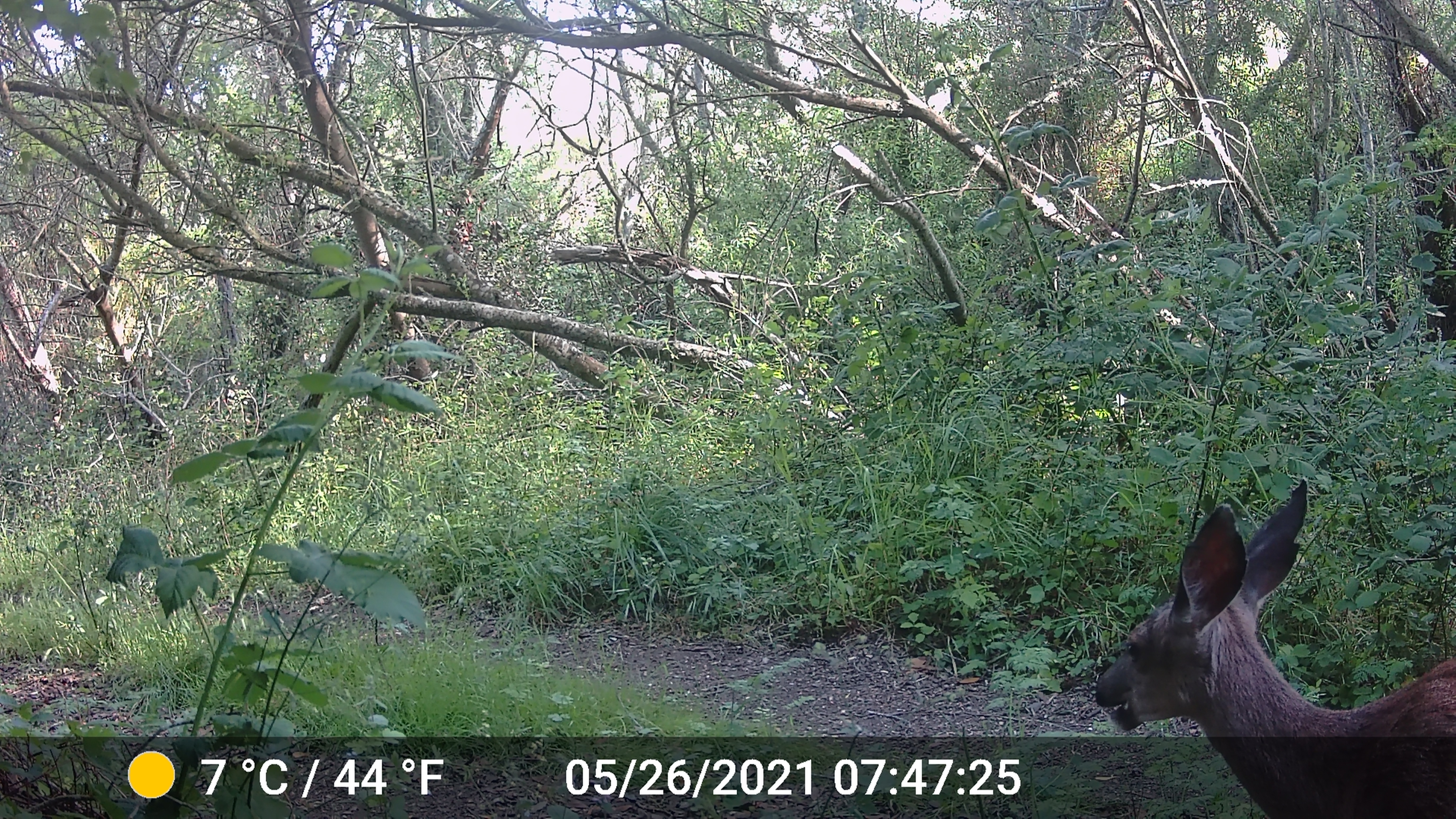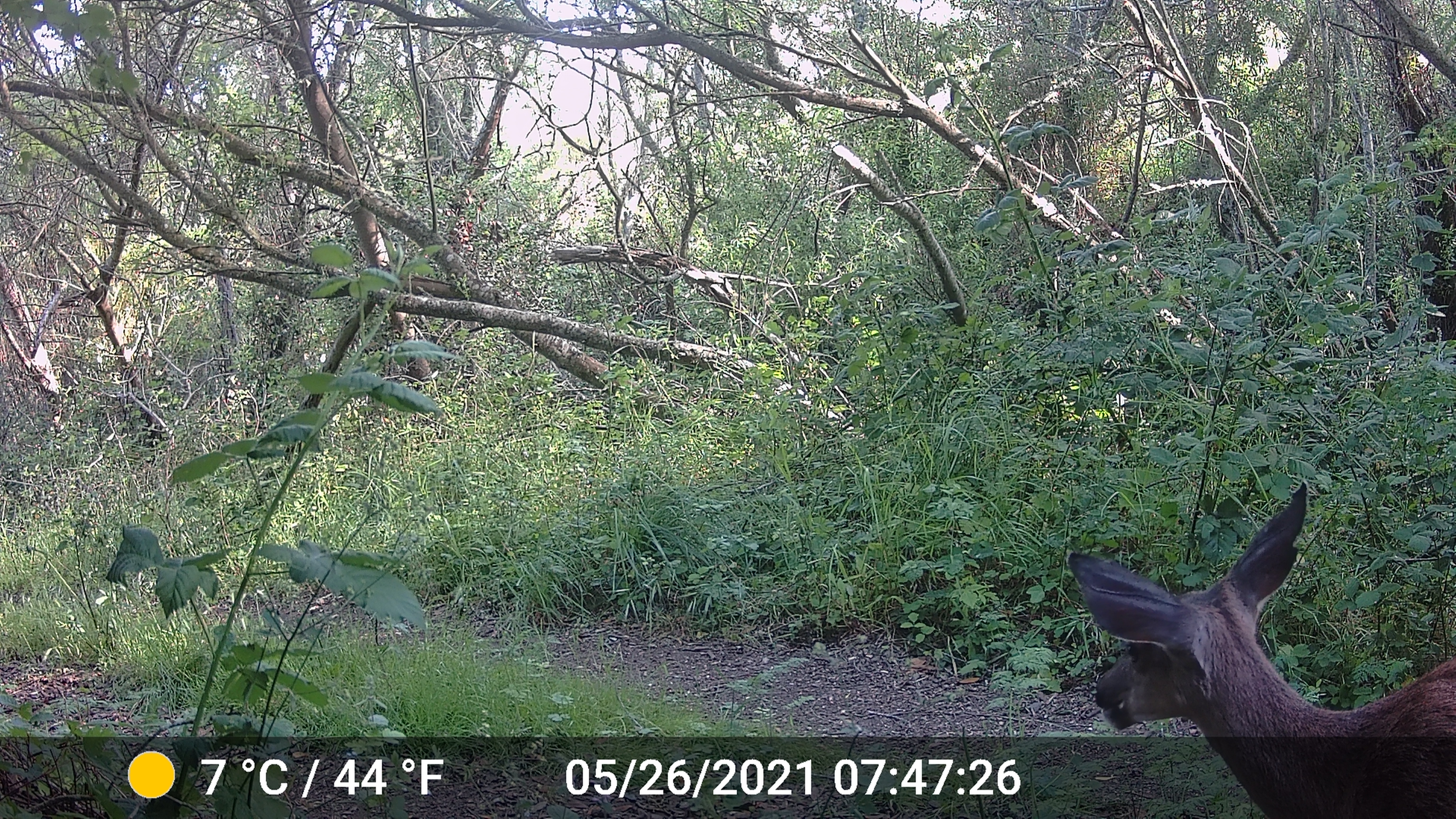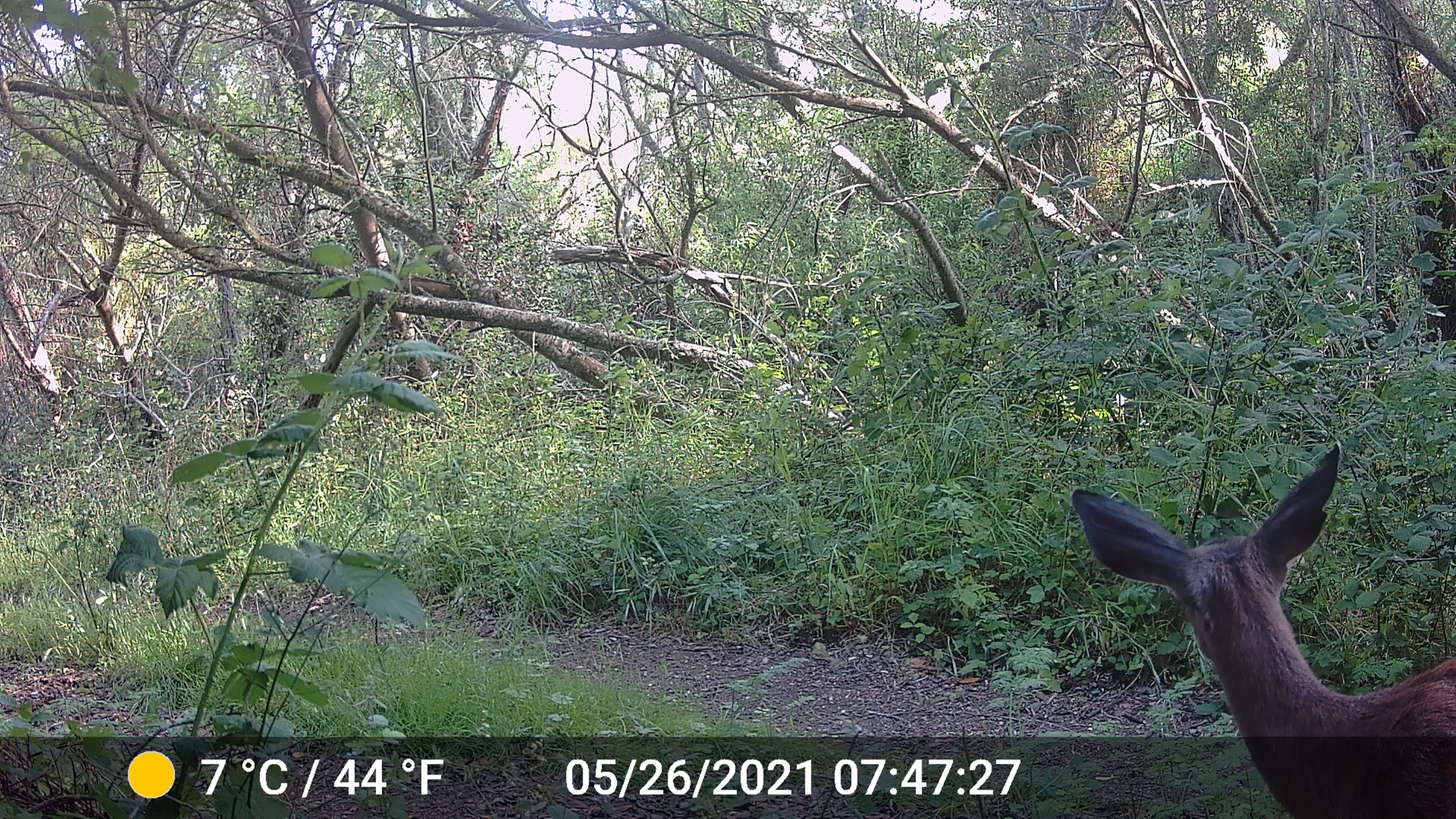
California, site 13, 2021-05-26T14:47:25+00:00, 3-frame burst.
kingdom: Animalia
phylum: Chordata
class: Mammalia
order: Artiodactyla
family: Cervidae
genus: Odocoileus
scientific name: Odocoileus hemionus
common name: mule deer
Mule deer (Odocoileus hemionus).